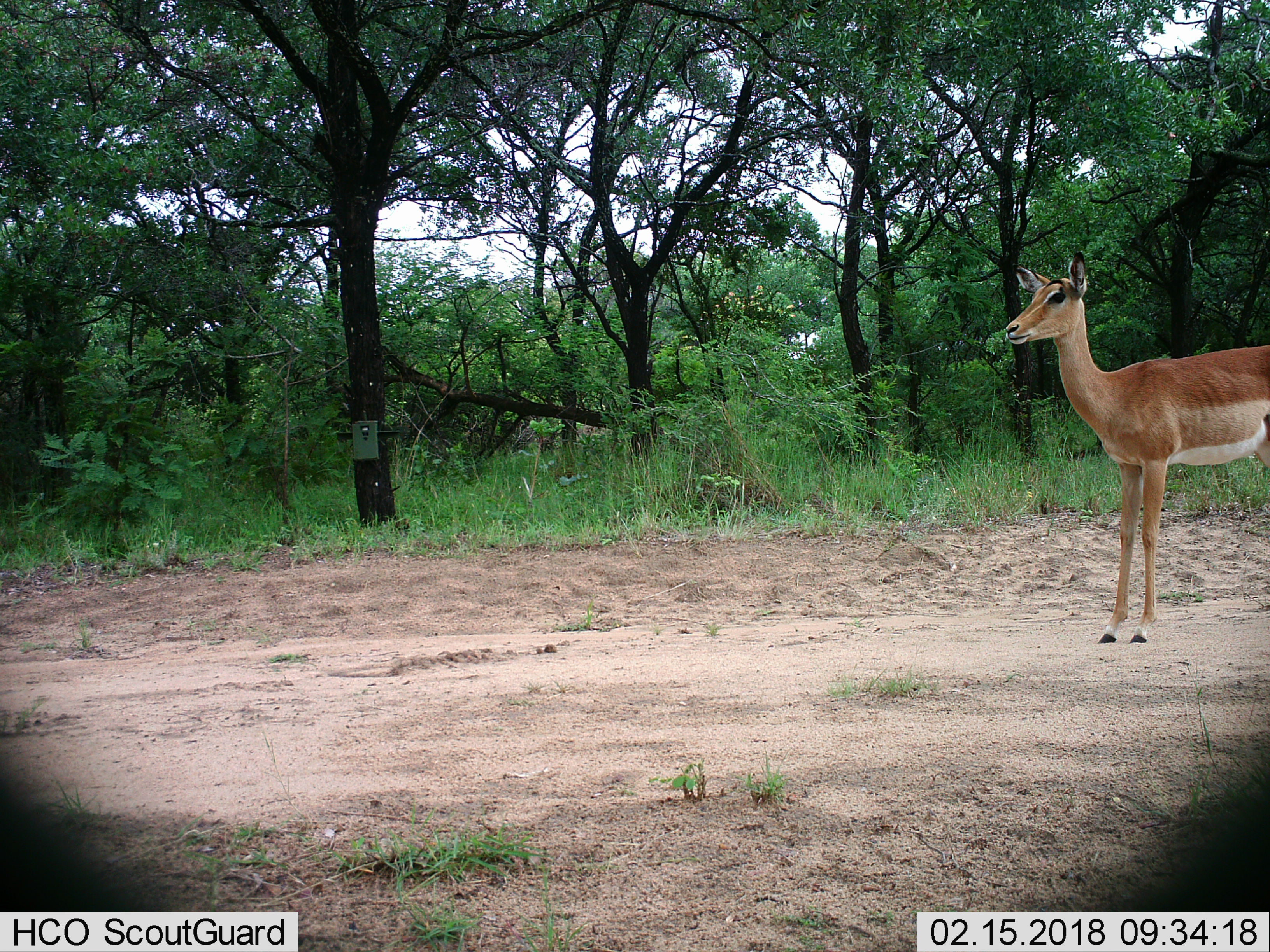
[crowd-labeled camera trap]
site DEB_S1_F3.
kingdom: Animalia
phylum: Chordata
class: Mammalia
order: Artiodactyla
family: Bovidae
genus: Aepyceros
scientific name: Aepyceros melampus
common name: impala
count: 1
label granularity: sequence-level